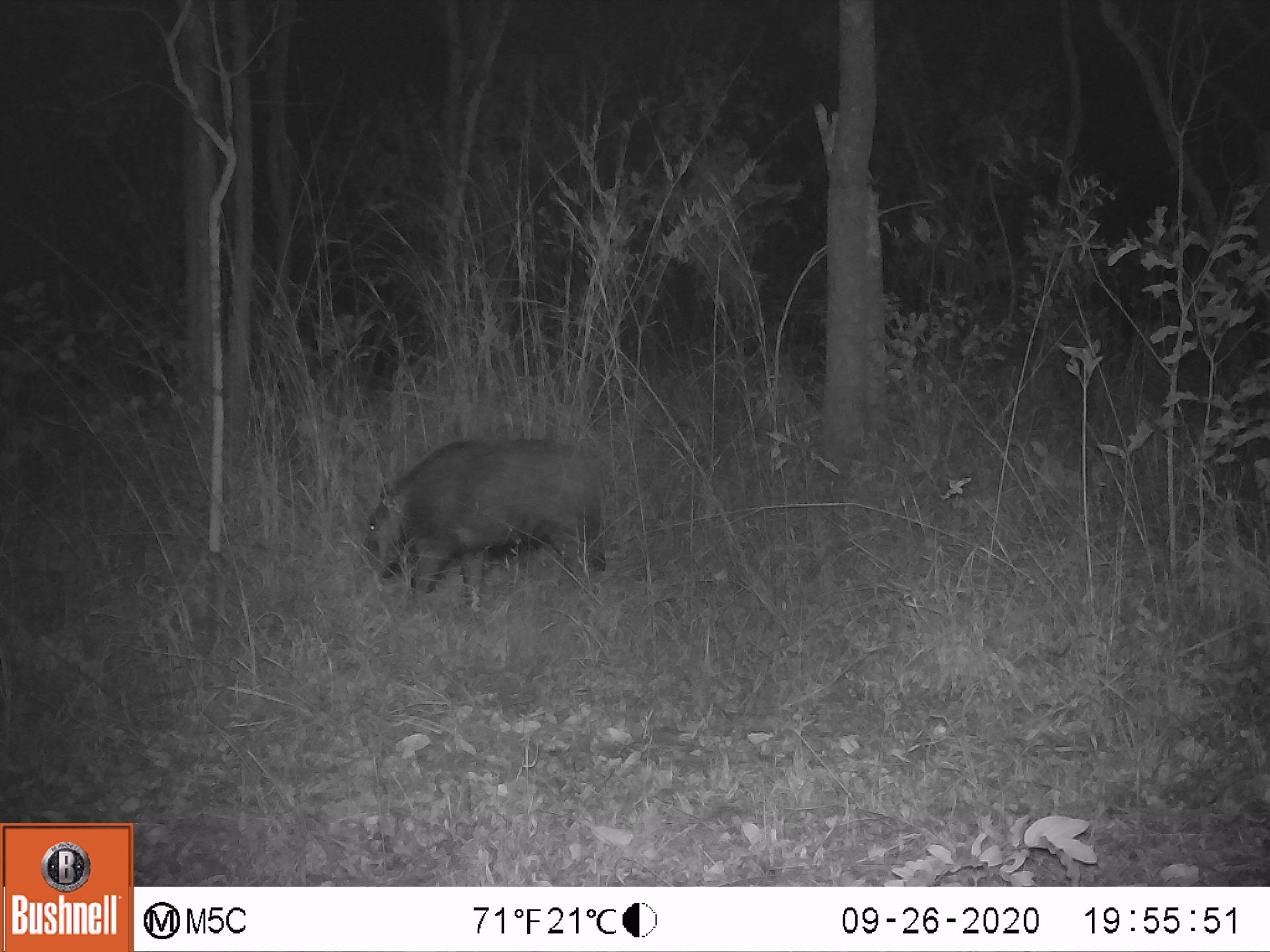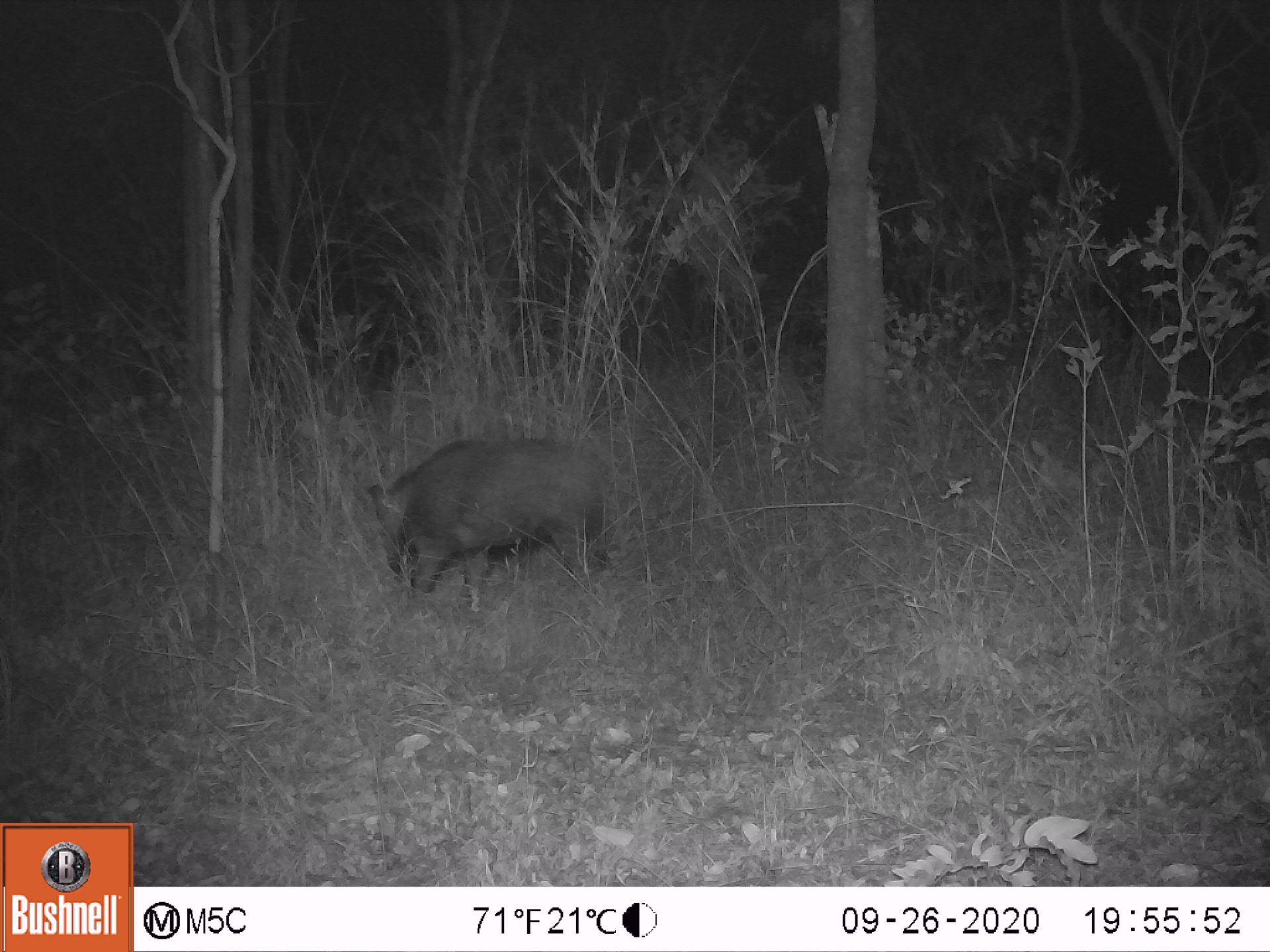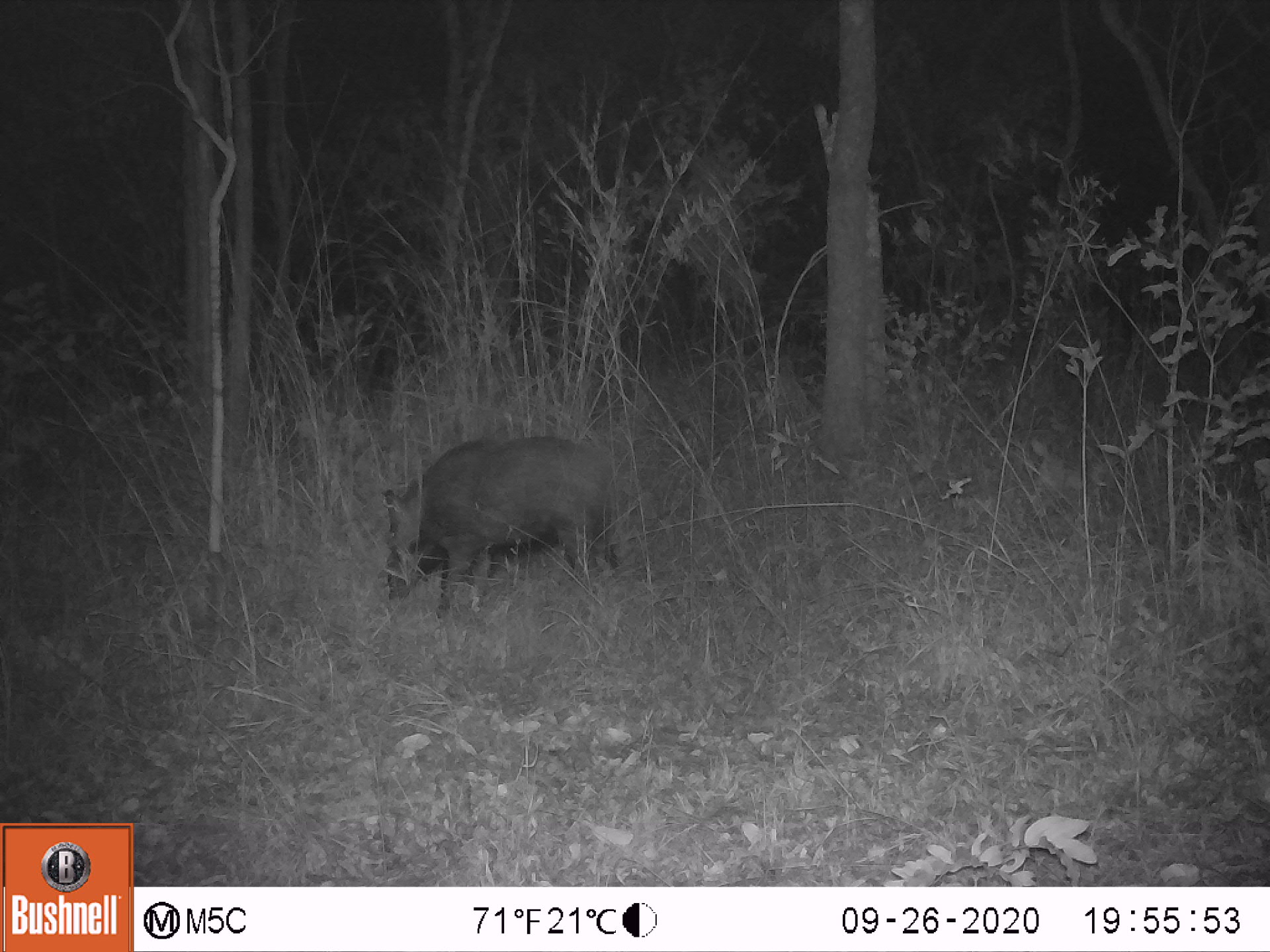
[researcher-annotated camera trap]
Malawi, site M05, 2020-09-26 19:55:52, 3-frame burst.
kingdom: Animalia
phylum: Chordata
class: Mammalia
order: Artiodactyla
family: Suidae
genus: Potamochoerus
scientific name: Potamochoerus larvatus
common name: bushpig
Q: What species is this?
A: Bushpig (Potamochoerus larvatus).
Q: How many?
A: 1.